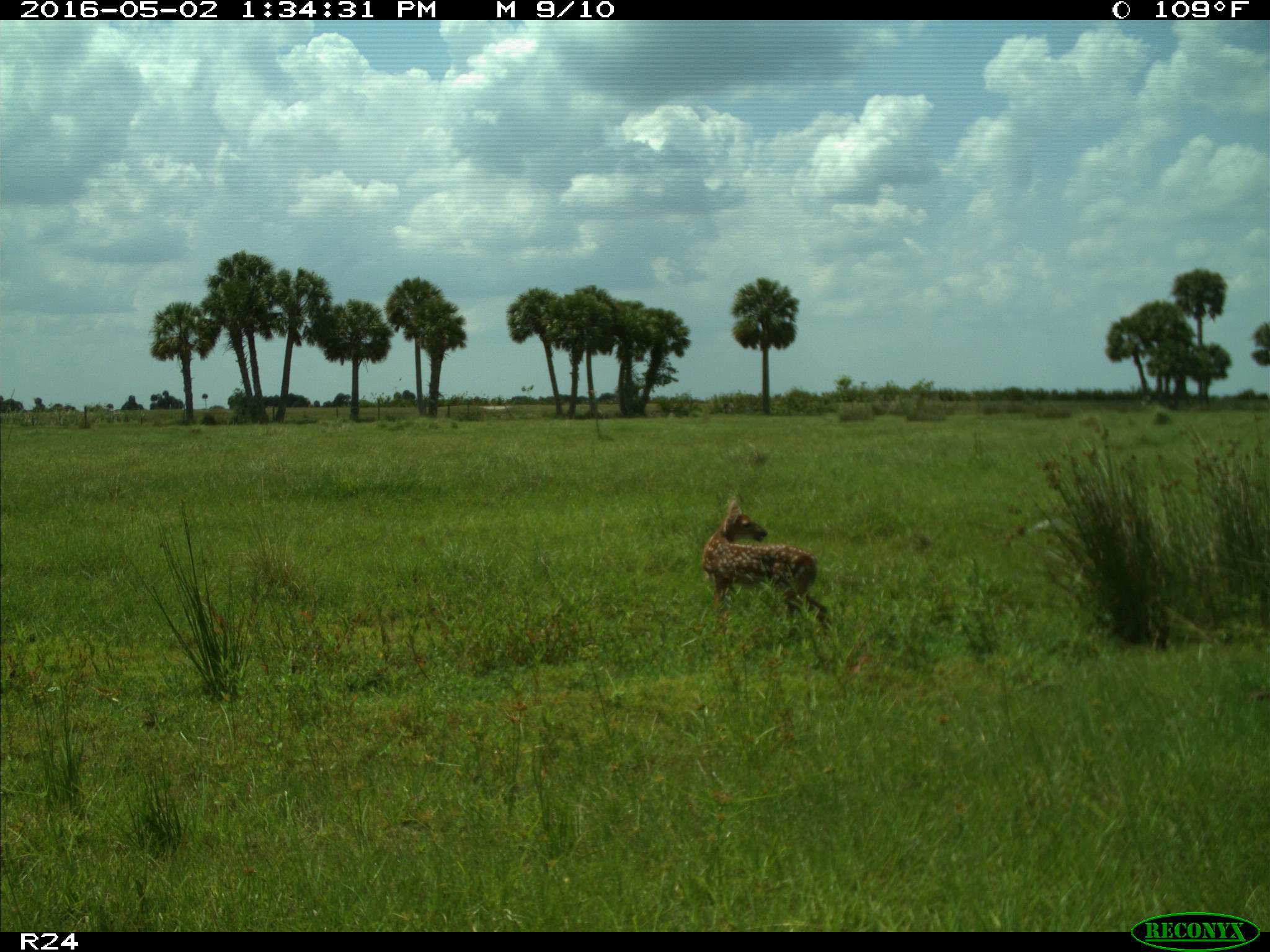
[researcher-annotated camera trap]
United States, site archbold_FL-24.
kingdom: Animalia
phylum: Chordata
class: Mammalia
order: Artiodactyla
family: Cervidae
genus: Odocoileus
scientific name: Odocoileus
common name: deer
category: unidentified deer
Unidentified deer (deer) (Odocoileus).